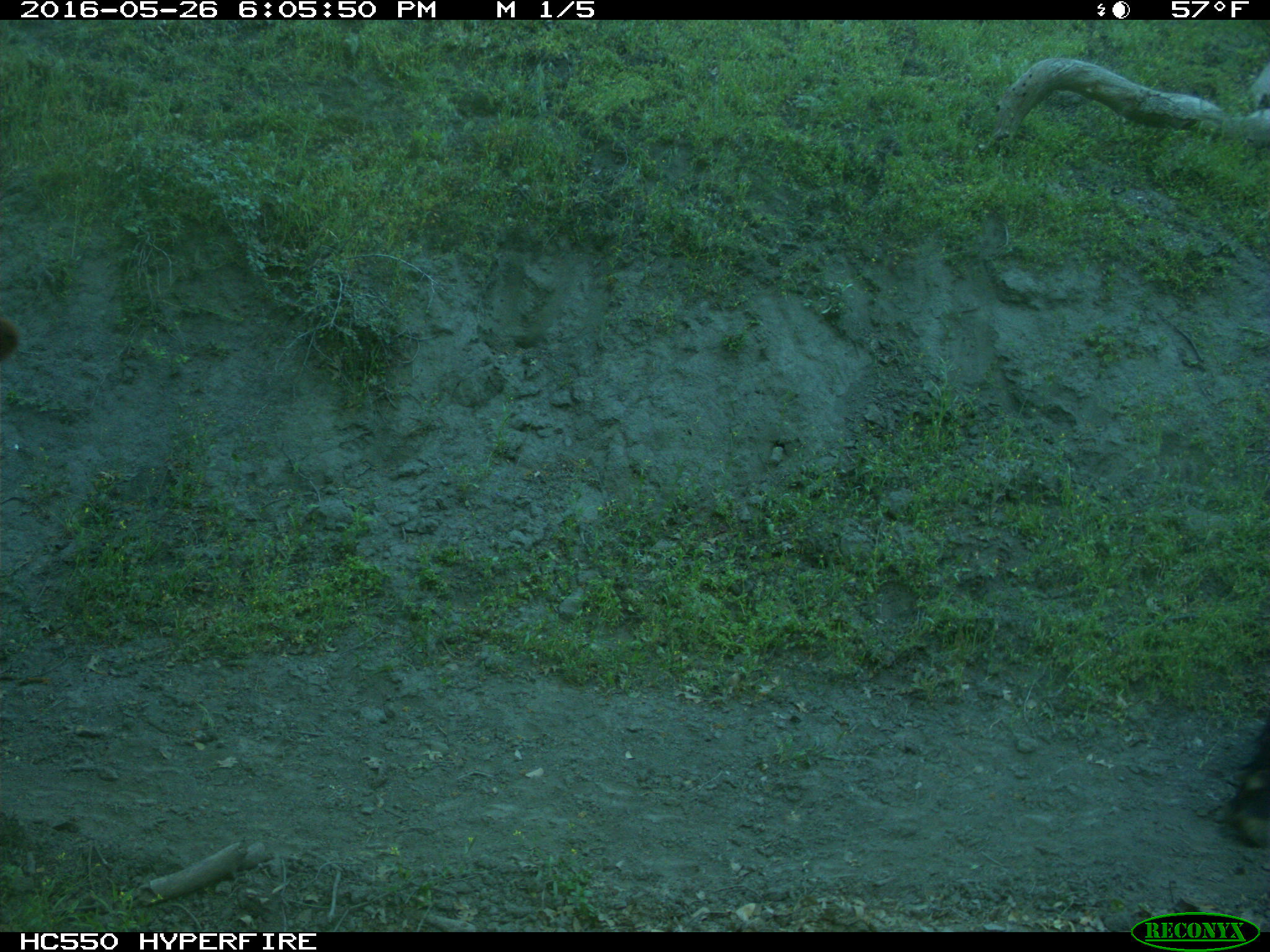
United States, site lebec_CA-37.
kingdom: Animalia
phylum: Chordata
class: Mammalia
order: Artiodactyla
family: Bovidae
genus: Bos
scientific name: Bos taurus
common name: domestic cow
Bos taurus (domestic cow).